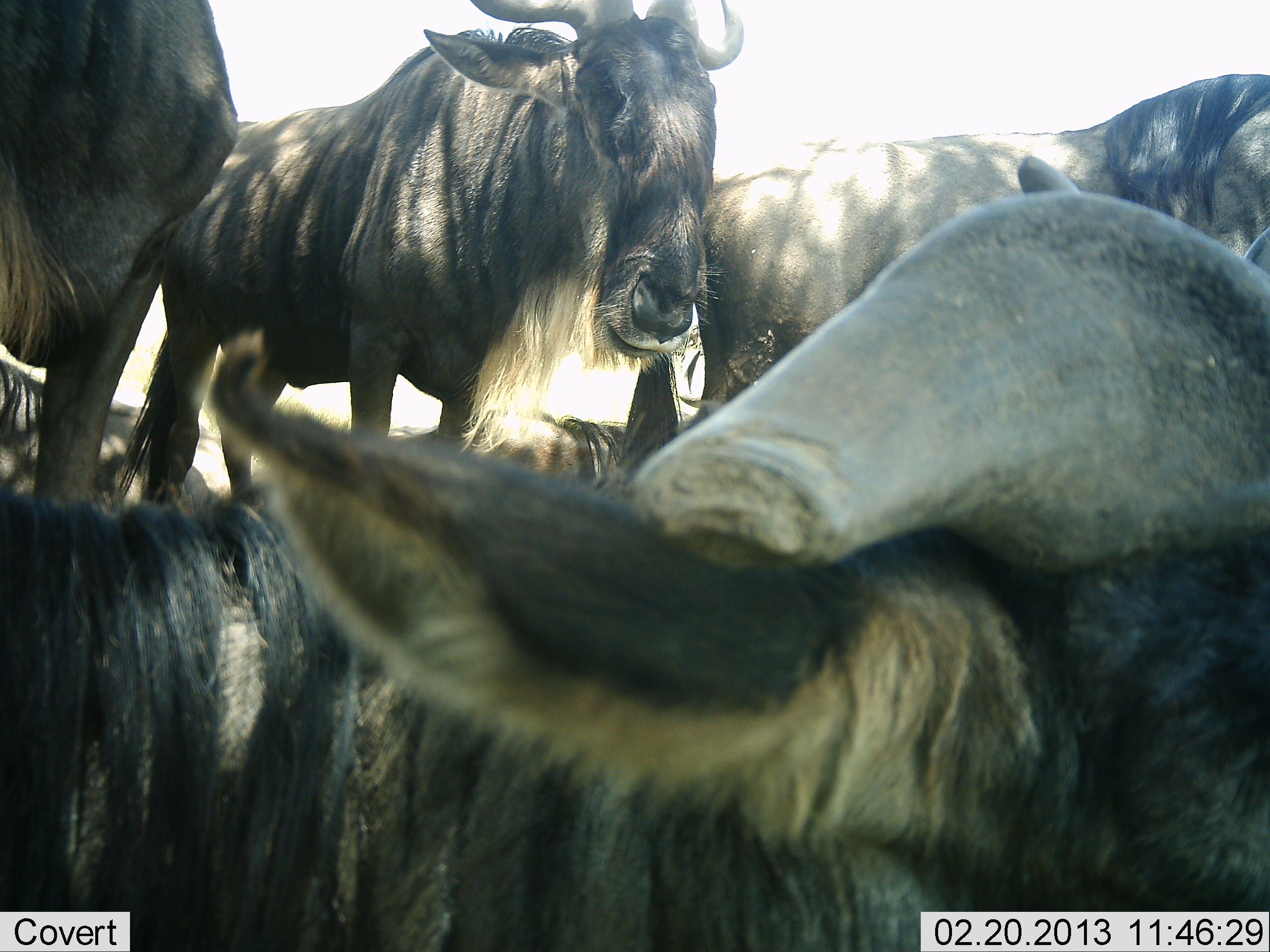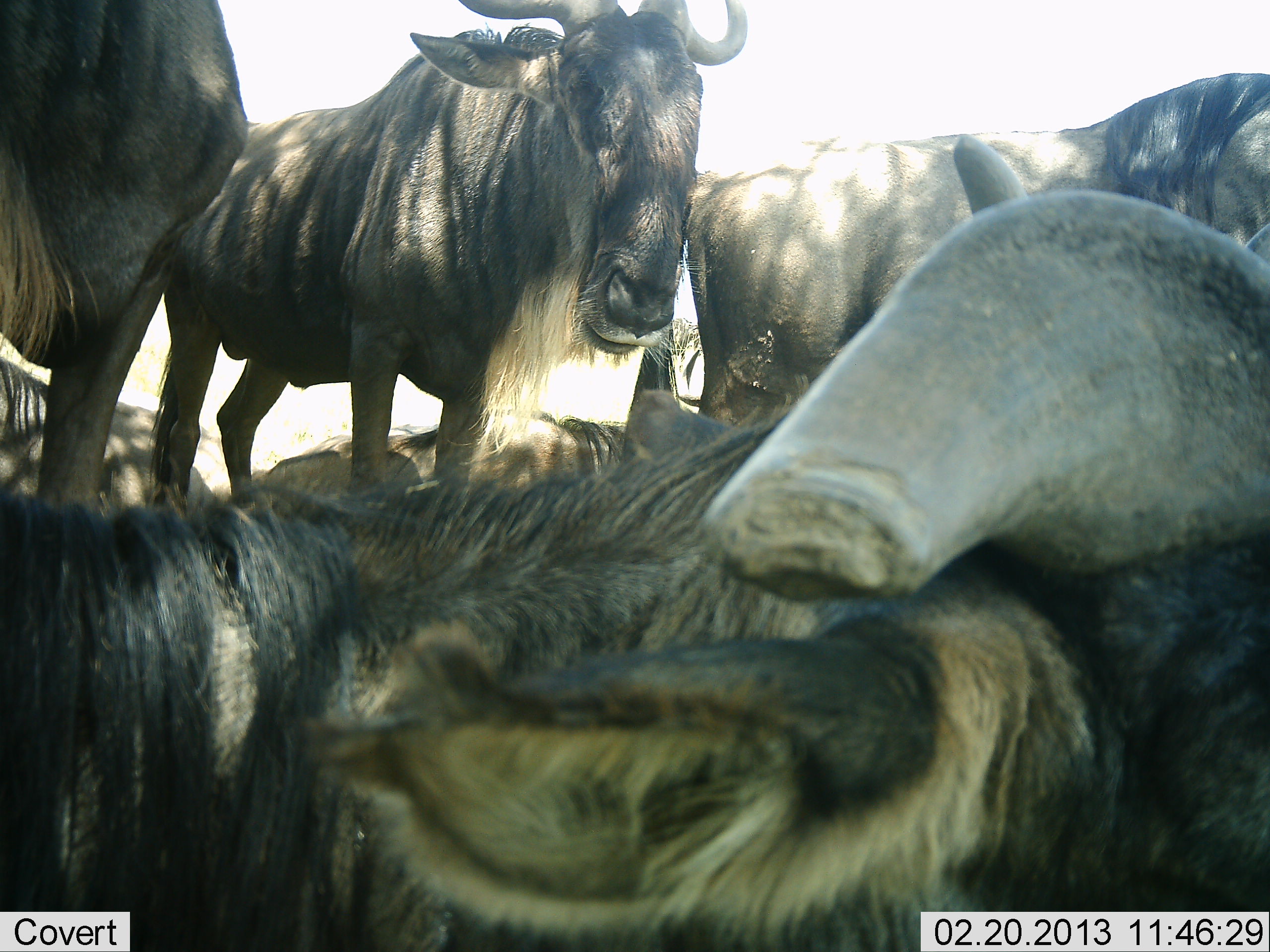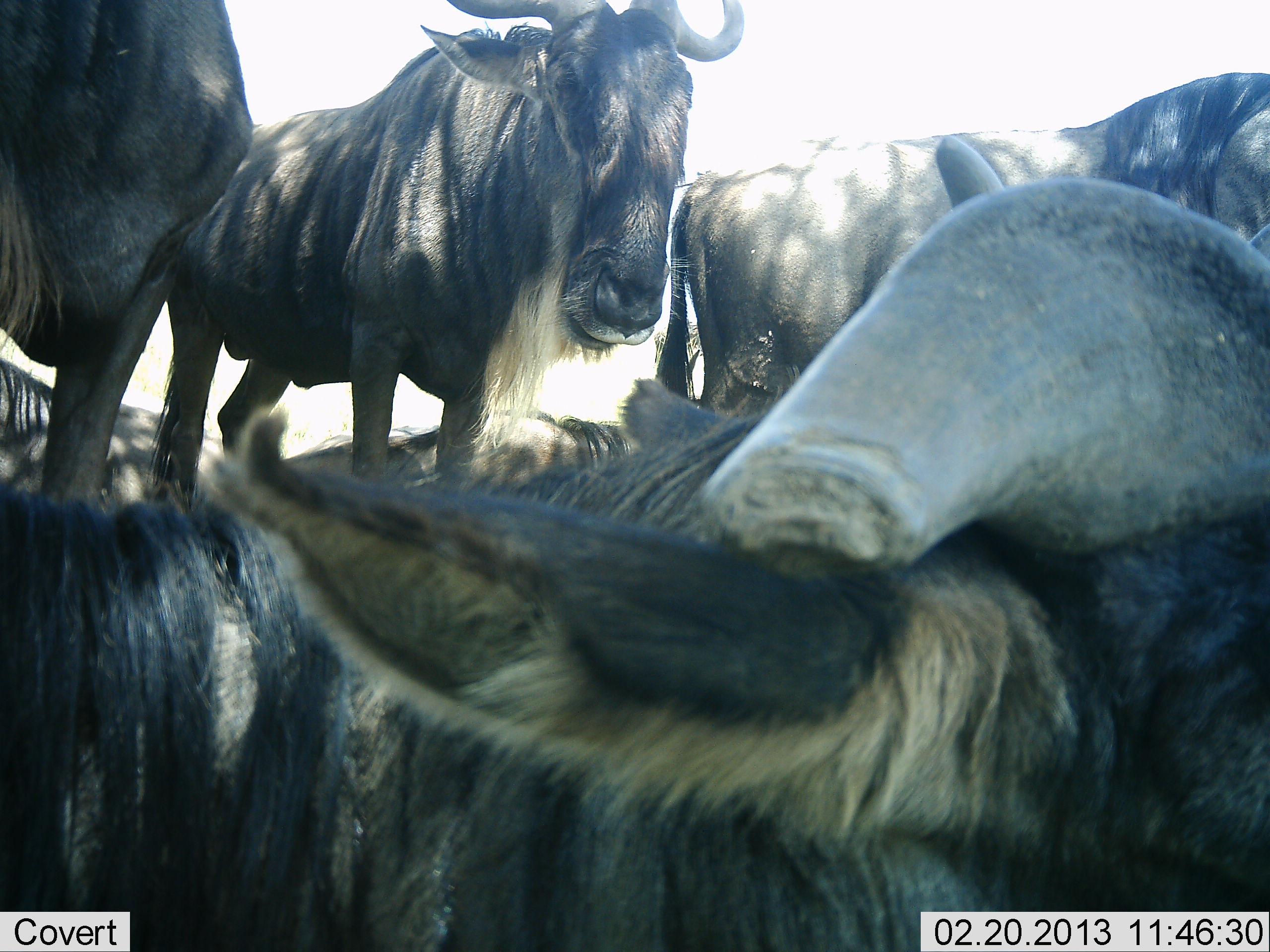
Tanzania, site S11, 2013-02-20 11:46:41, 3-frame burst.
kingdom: Animalia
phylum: Chordata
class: Mammalia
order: Artiodactyla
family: Bovidae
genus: Connochaetes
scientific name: Connochaetes taurinus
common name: blue wildebeest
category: wildebeest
Wildebeest (blue wildebeest) (Connochaetes taurinus), count 5. Behavior (volunteer vote fractions): standing 74%, resting 87%, moving 0%, interacting 13%. Young present (vote fraction): 0%. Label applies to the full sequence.